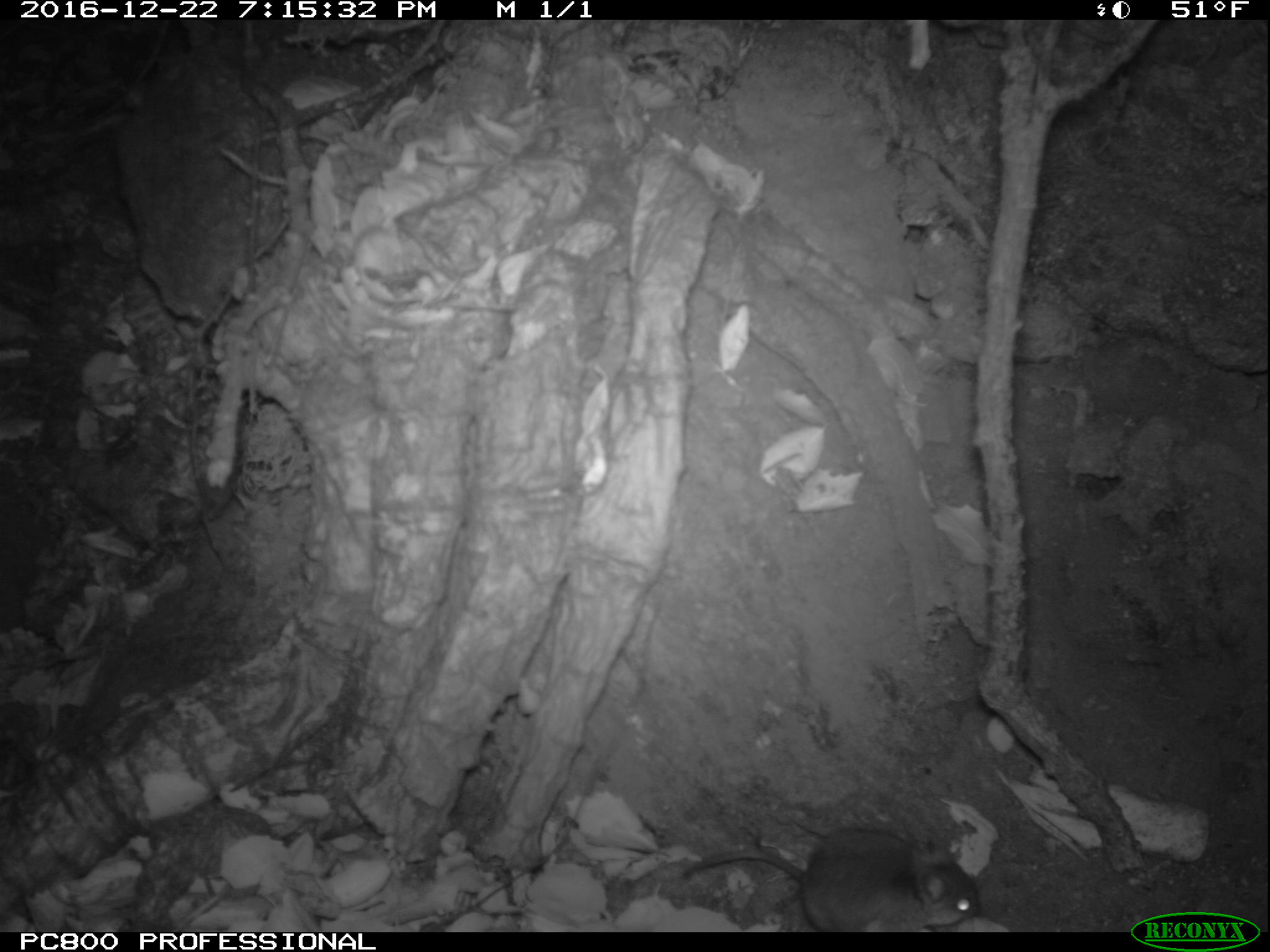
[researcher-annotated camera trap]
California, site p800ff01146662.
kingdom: Animalia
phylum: Chordata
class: Mammalia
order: Rodentia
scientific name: Rodentia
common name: rodent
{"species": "rodent (Rodentia)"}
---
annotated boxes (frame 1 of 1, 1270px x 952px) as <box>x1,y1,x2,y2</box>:
rodent: <box>683,827,981,931</box>